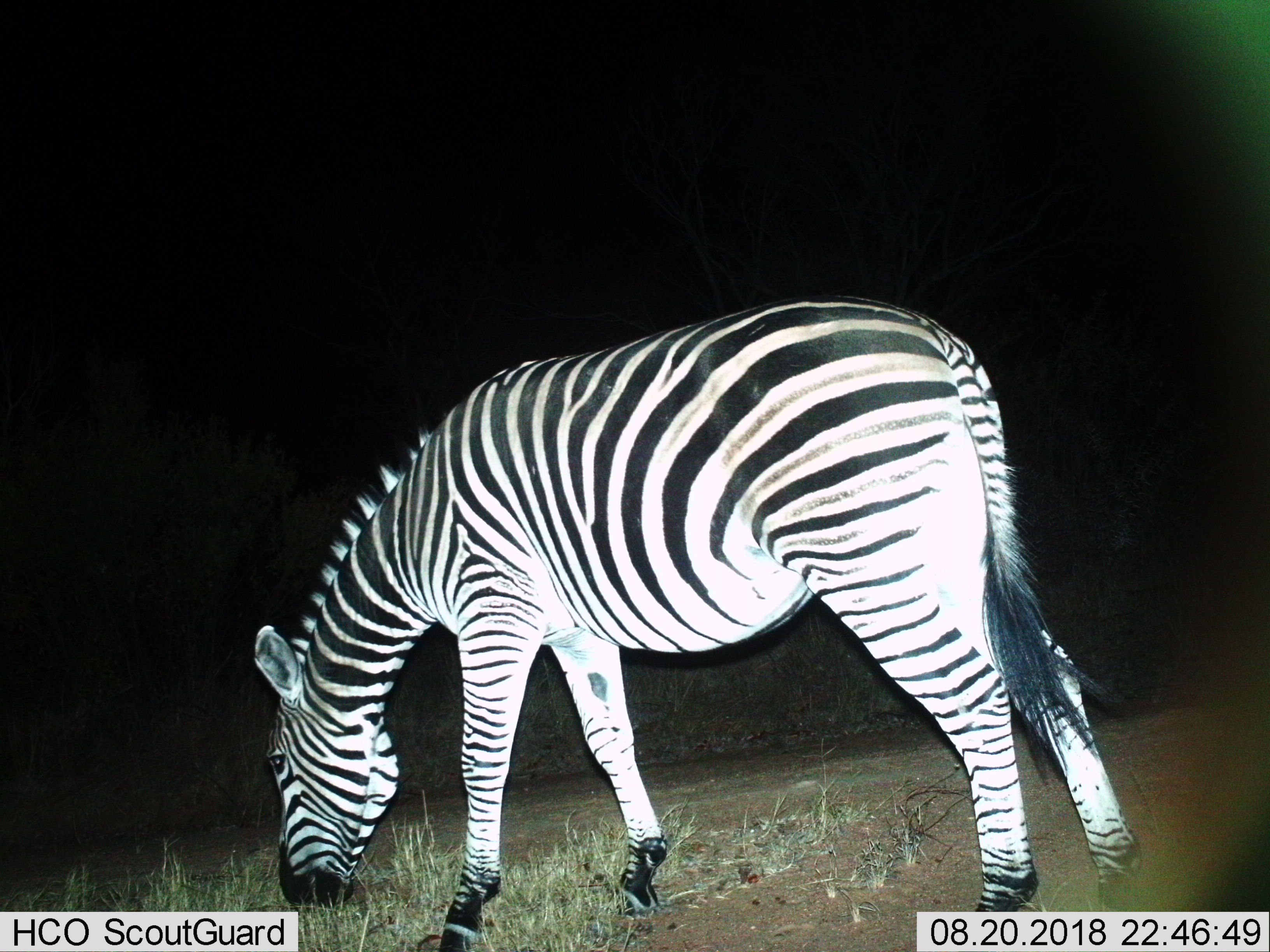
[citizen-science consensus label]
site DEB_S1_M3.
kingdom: Animalia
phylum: Chordata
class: Mammalia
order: Perissodactyla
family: Equidae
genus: Equus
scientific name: Equus quagga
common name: plains zebra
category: zebraplains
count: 1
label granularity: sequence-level